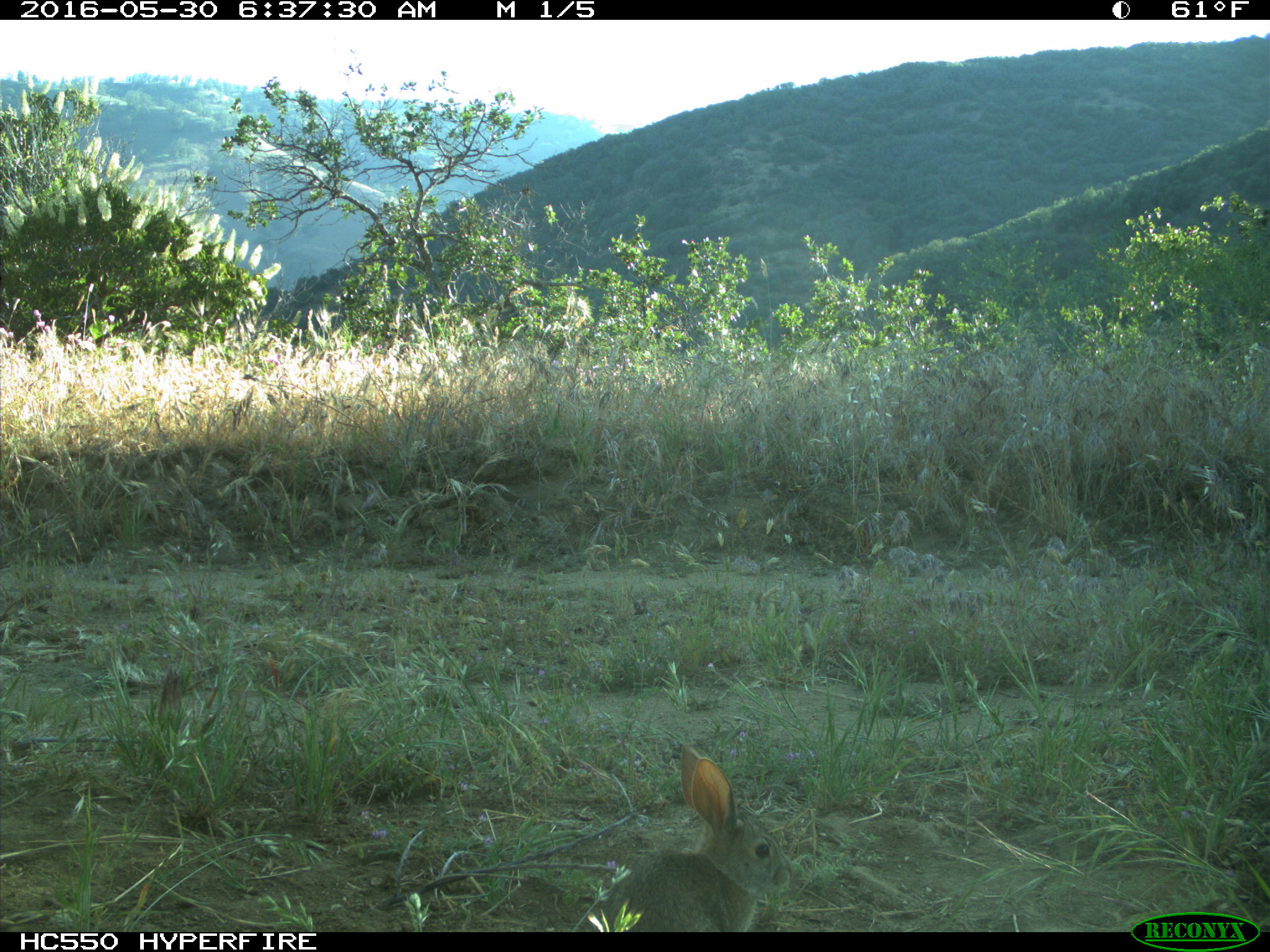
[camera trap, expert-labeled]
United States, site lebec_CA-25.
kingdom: Animalia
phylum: Chordata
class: Mammalia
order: Lagomorpha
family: Leporidae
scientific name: Leporidae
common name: rabbits and hares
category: unidentified rabbit